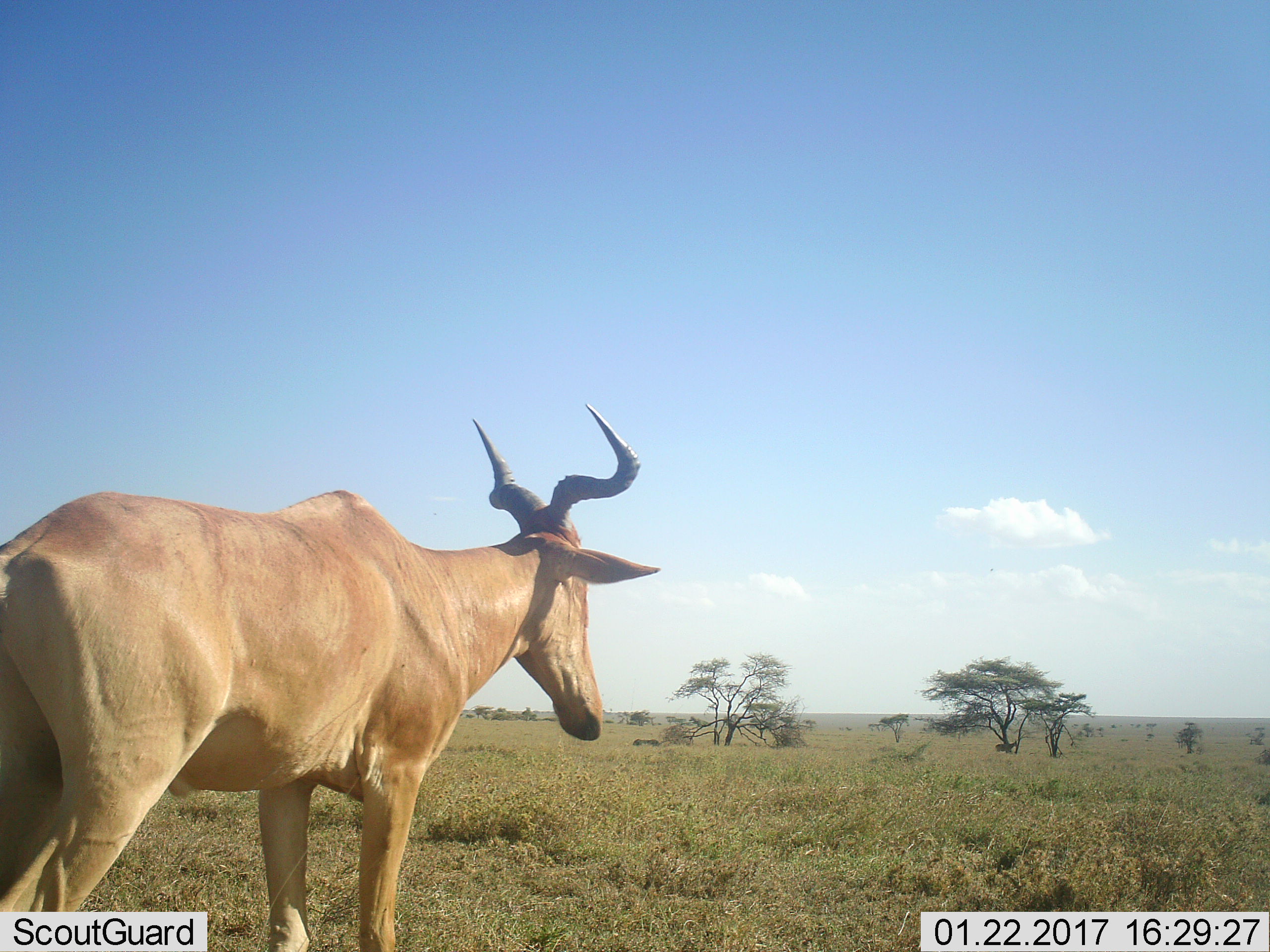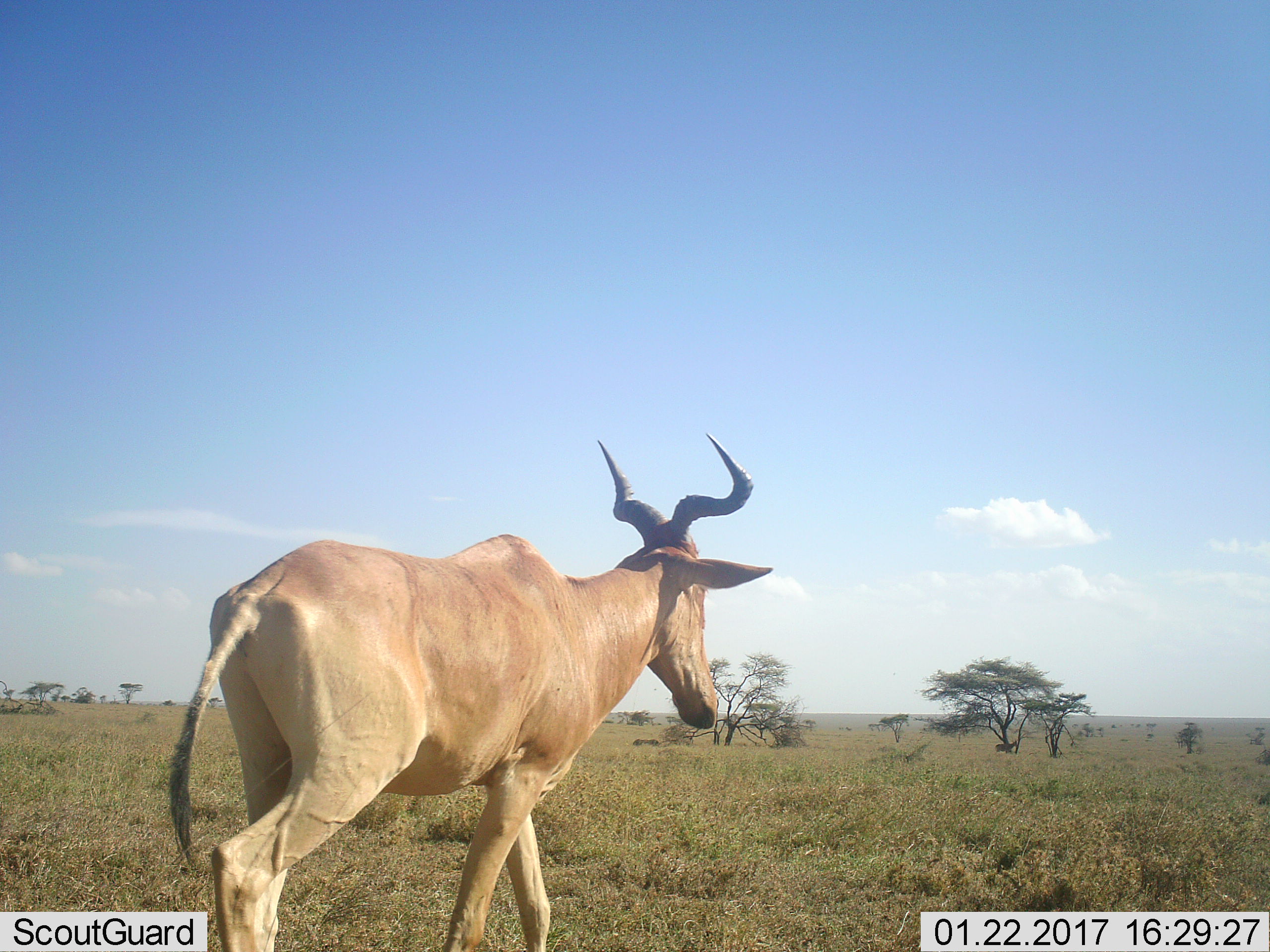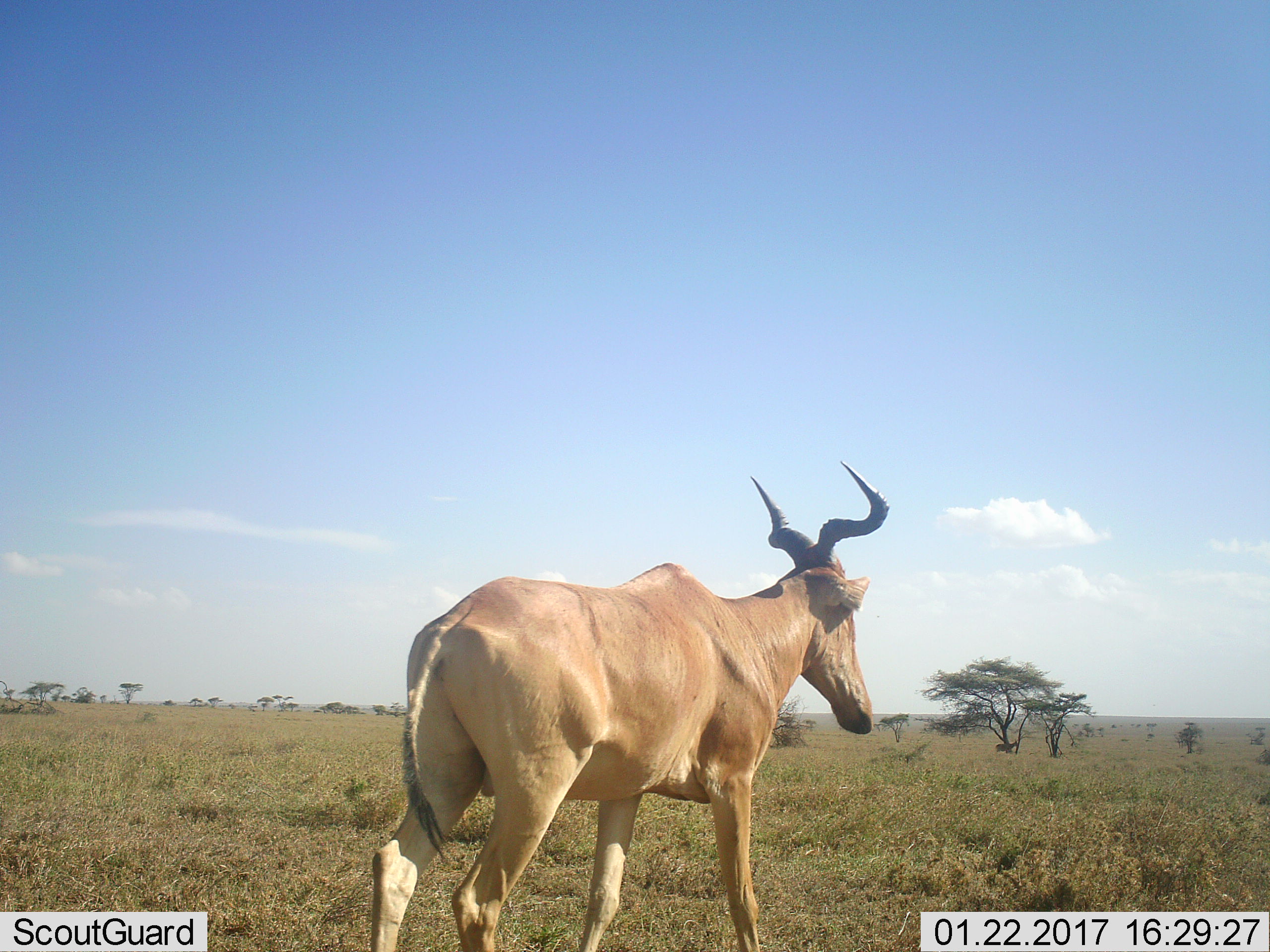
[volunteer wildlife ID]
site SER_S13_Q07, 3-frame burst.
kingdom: Animalia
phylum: Chordata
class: Mammalia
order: Artiodactyla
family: Bovidae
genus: Alcelaphus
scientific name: Alcelaphus buselaphus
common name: hartebeest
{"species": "hartebeest (Alcelaphus buselaphus)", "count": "1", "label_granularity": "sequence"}